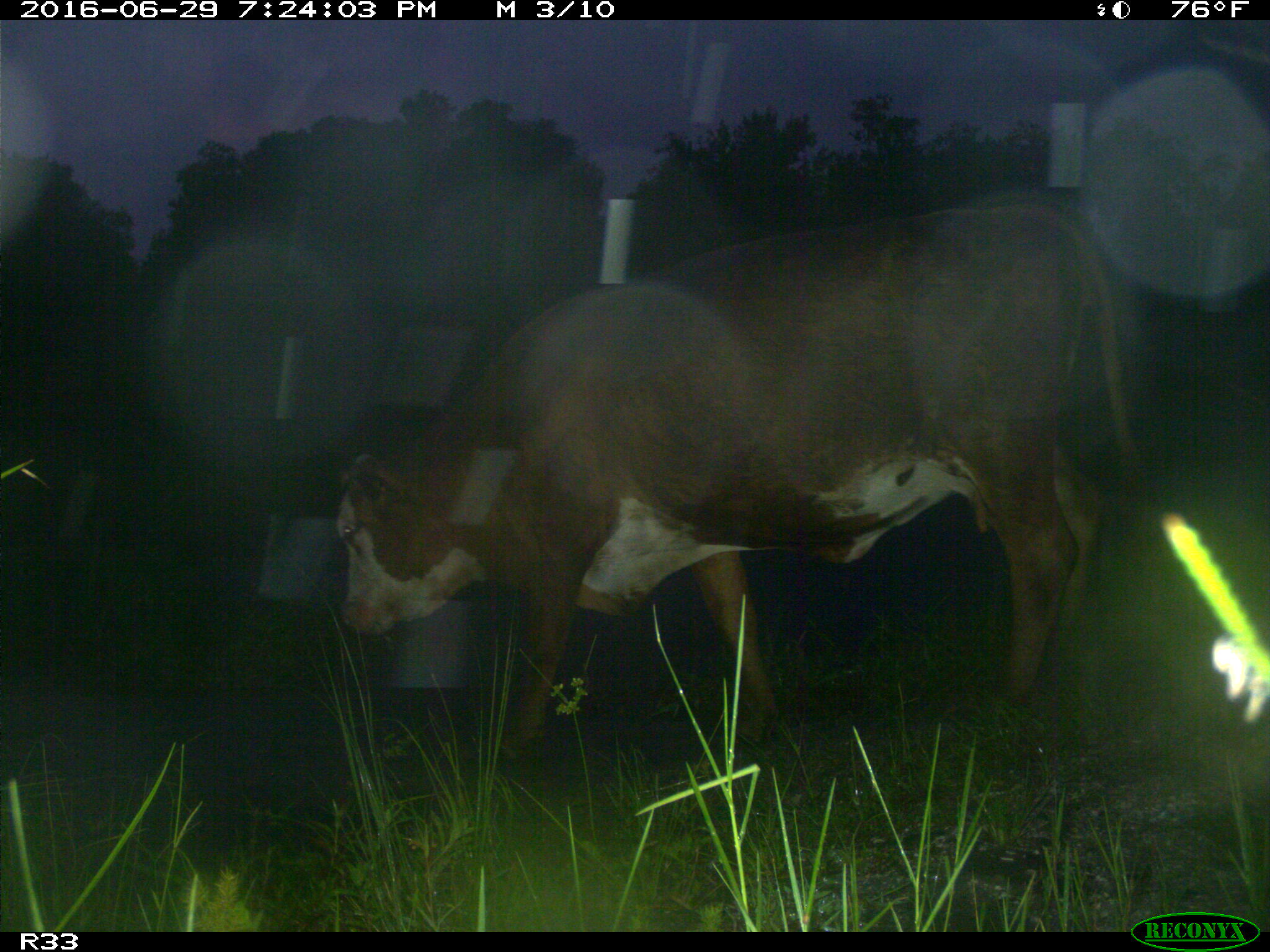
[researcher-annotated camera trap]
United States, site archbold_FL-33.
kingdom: Animalia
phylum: Chordata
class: Mammalia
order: Artiodactyla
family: Bovidae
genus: Bos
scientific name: Bos taurus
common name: domestic cow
Bos taurus (domestic cow).